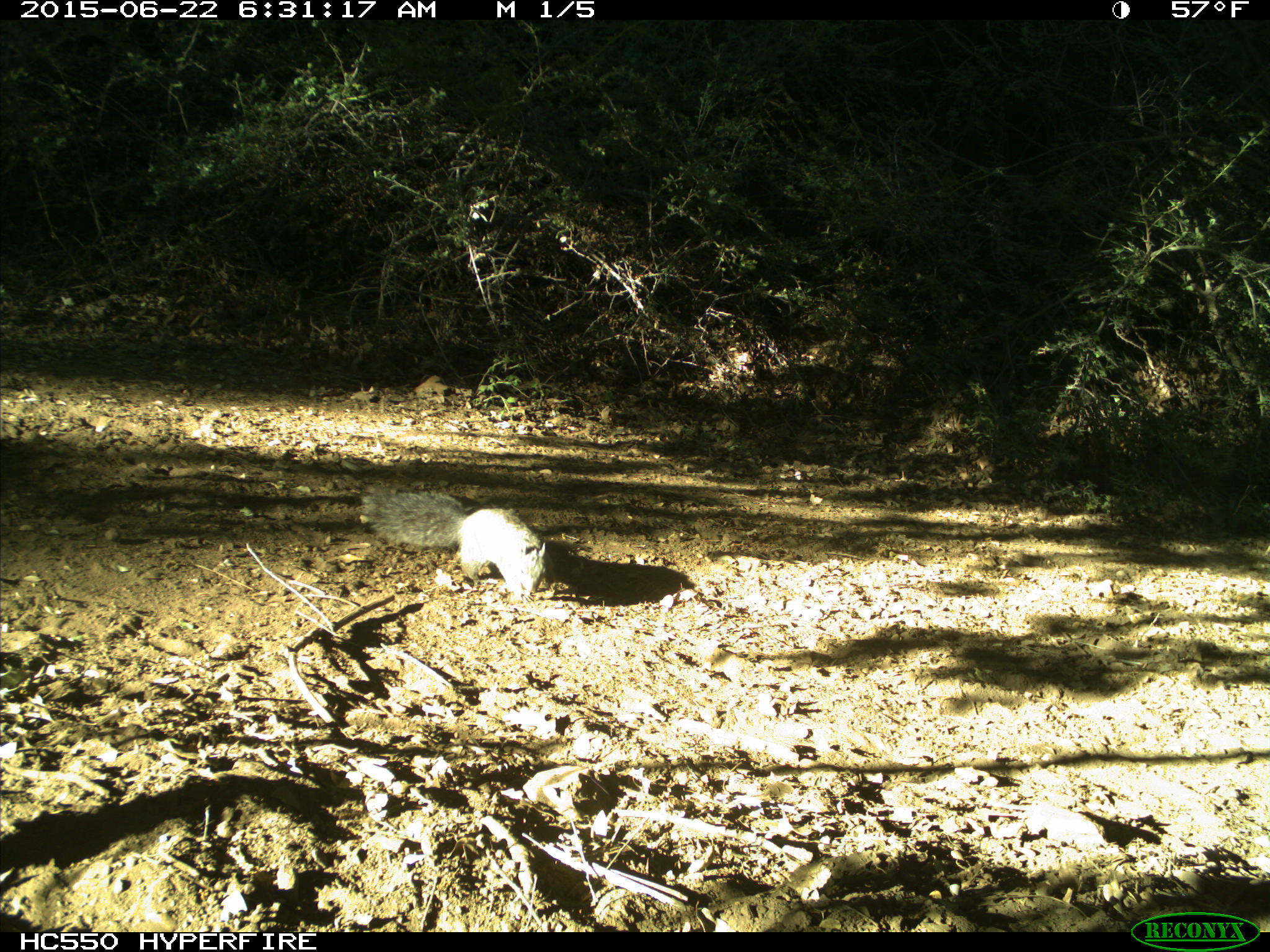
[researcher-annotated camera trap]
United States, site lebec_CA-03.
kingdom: Animalia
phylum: Chordata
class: Mammalia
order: Rodentia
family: Sciuridae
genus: Sciurus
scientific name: Sciurus carolinensis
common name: eastern gray squirrel